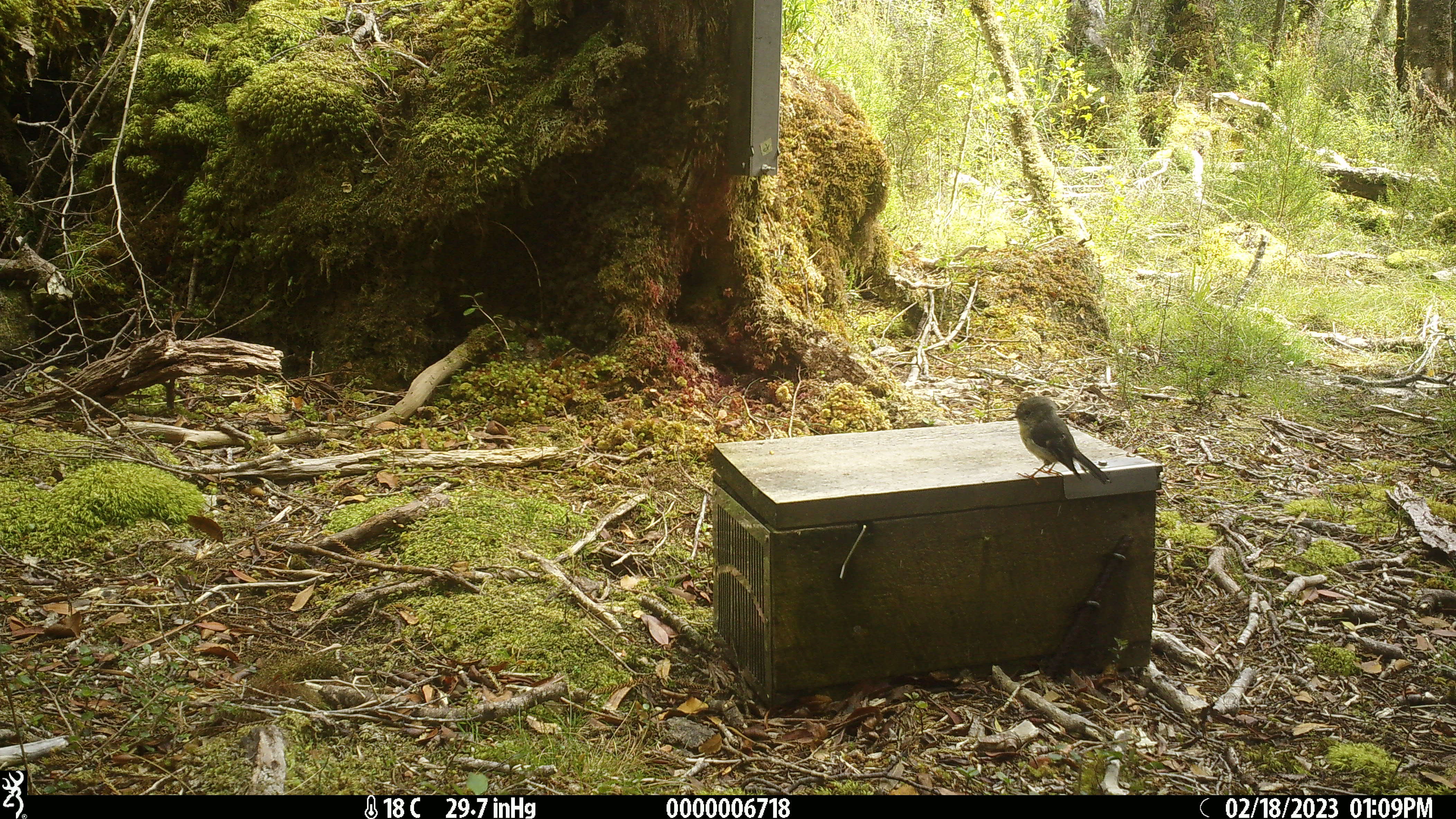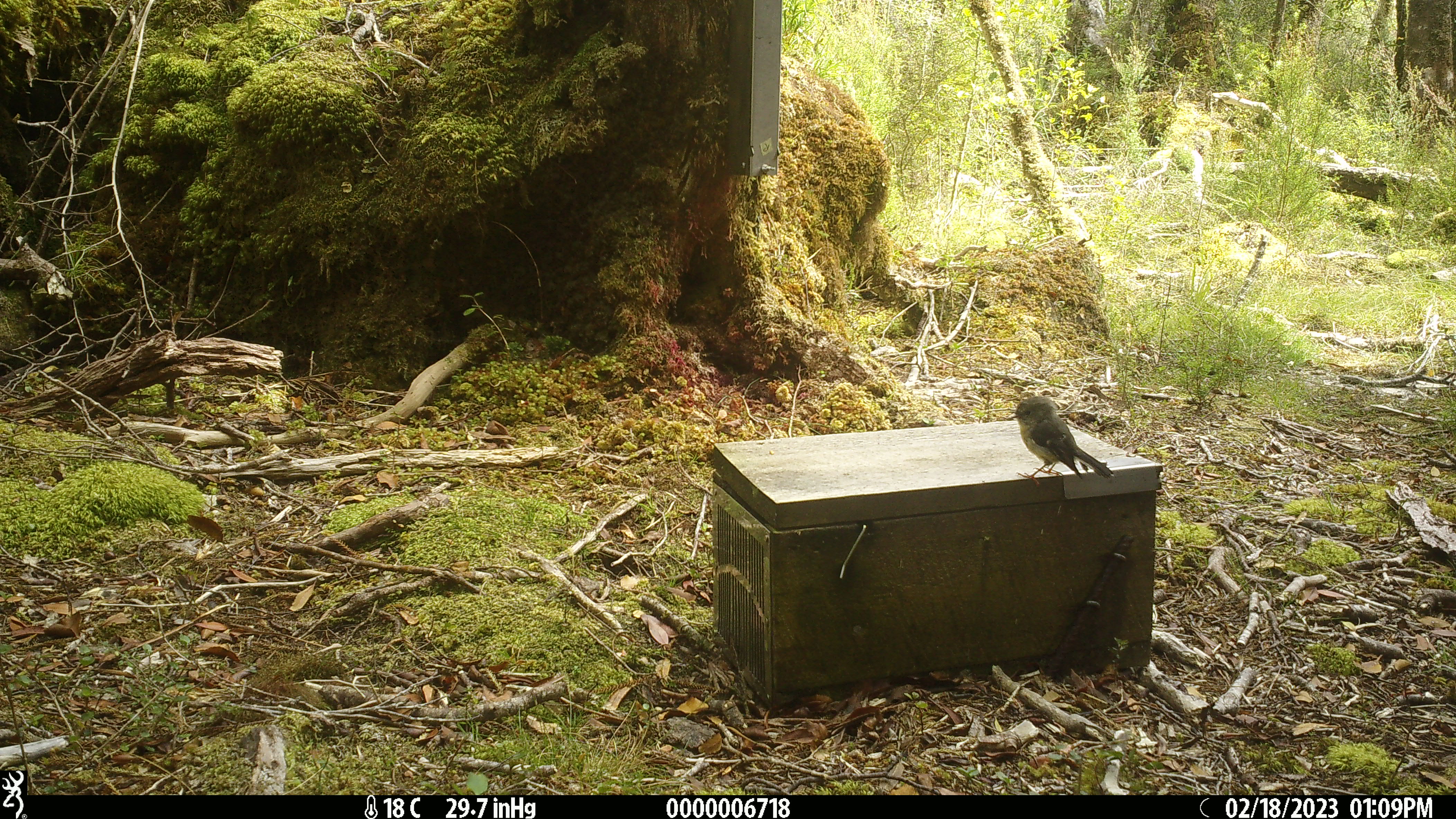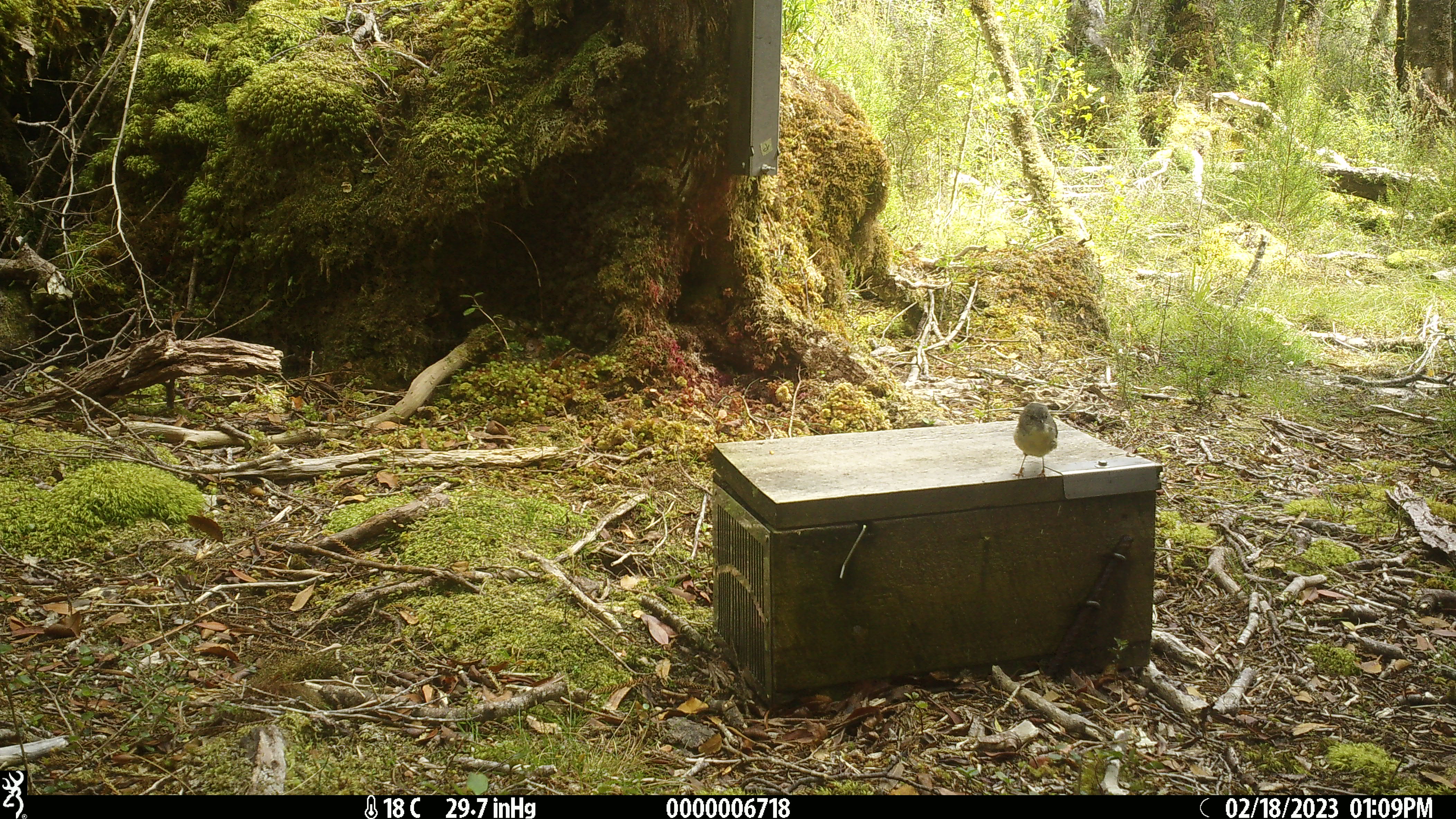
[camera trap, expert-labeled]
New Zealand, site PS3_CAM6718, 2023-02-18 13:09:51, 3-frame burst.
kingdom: Animalia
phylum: Chordata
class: Aves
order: Passeriformes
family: Petroicidae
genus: Petroica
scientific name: Petroica macrocephala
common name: tomtit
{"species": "tomtit (Petroica macrocephala)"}